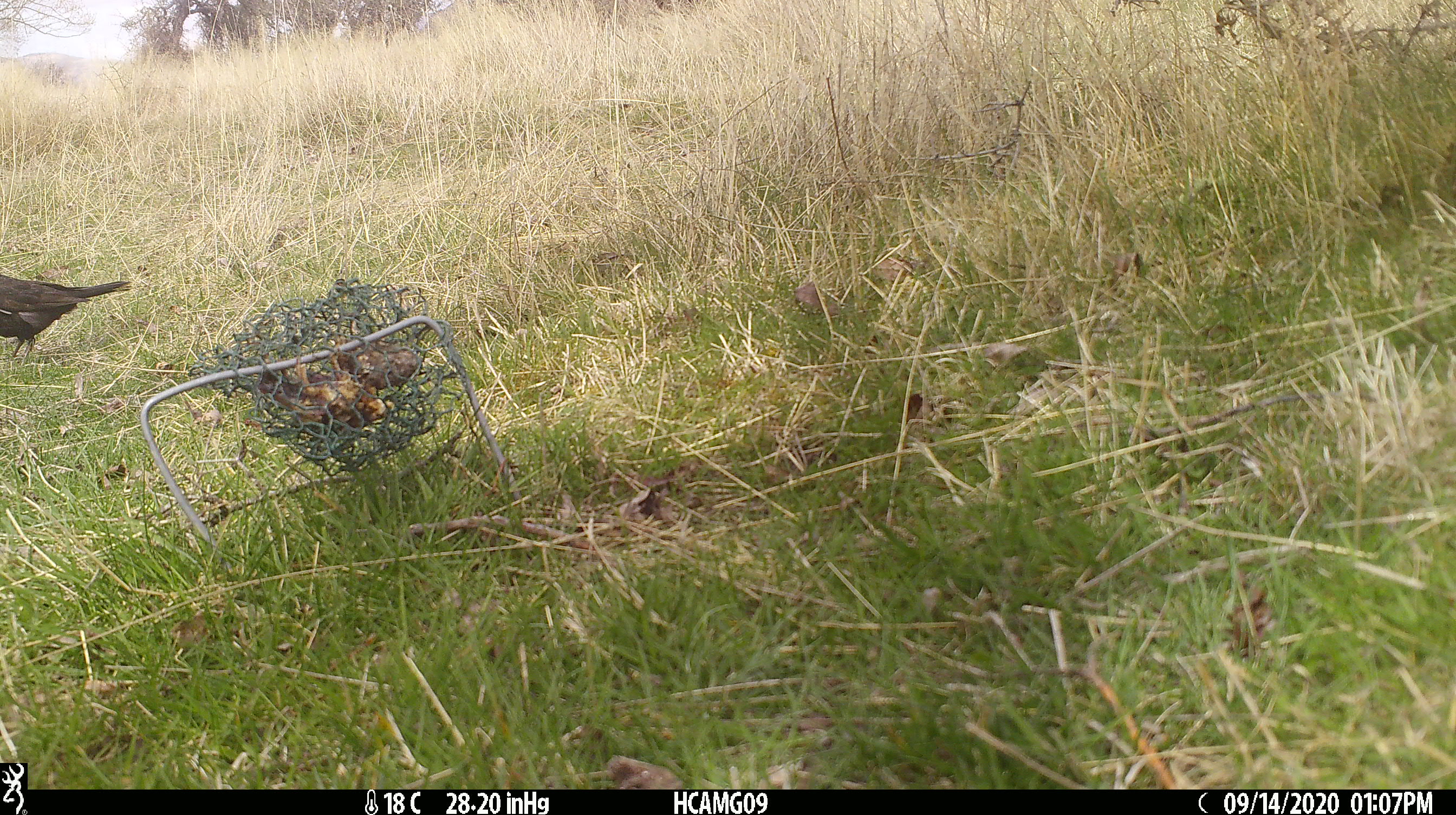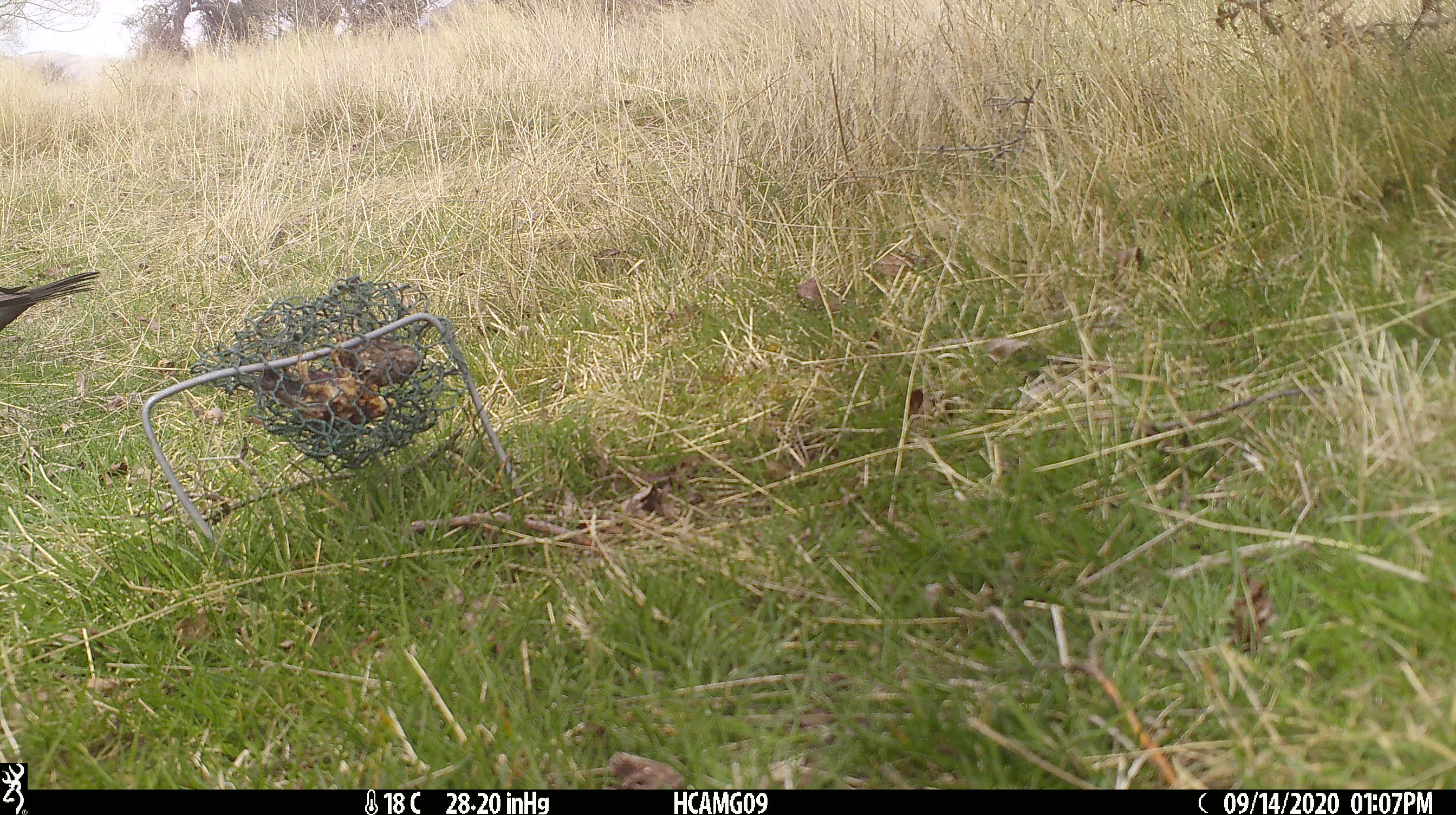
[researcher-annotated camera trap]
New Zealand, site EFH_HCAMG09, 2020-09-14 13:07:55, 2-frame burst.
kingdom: Animalia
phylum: Chordata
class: Aves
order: Passeriformes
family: Turdidae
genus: Turdus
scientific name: Turdus merula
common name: eurasian blackbird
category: blackbird